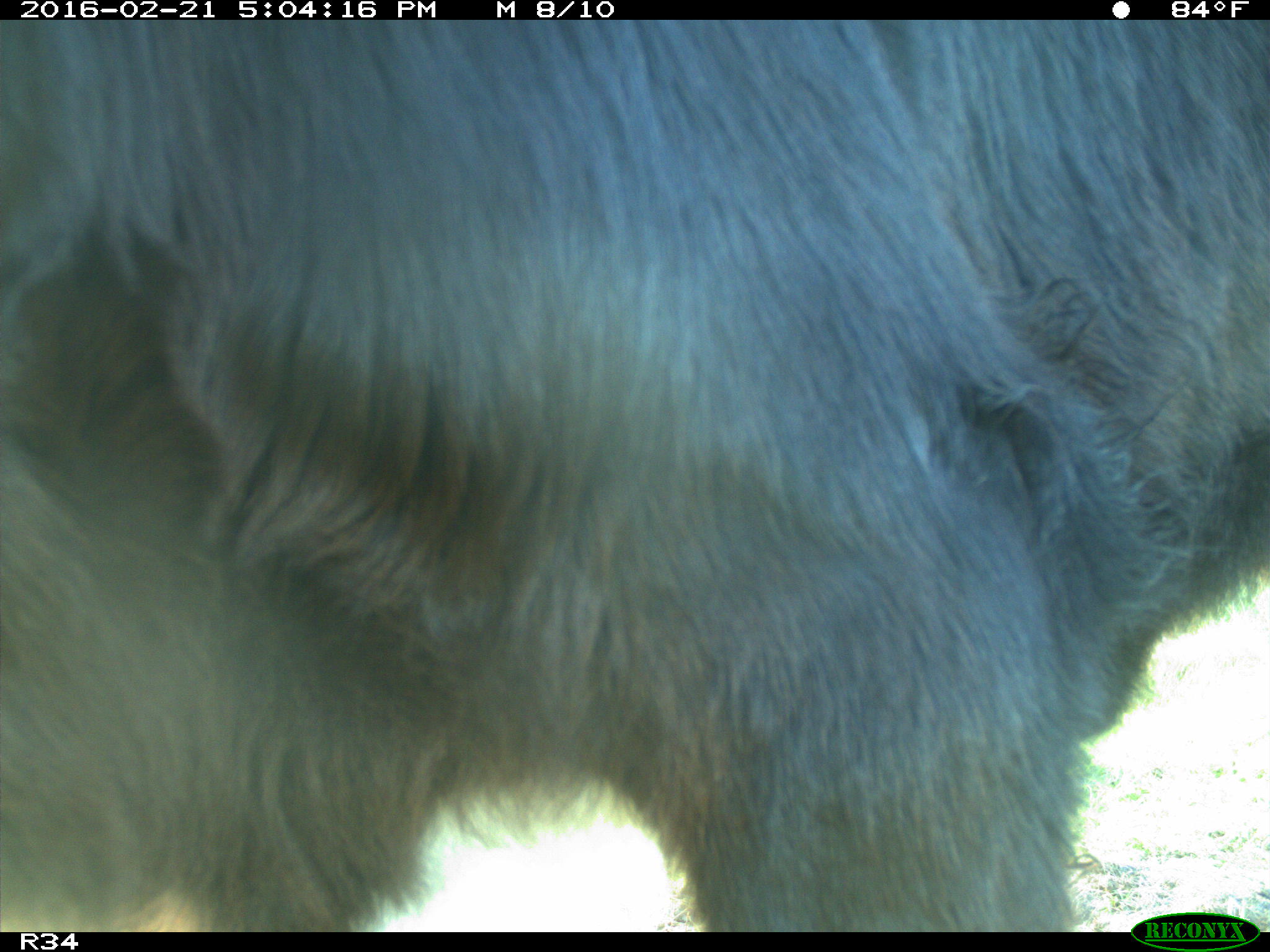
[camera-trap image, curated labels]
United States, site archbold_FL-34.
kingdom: Animalia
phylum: Chordata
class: Mammalia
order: Artiodactyla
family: Bovidae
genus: Bos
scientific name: Bos taurus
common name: domestic cow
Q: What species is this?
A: Bos taurus (domestic cow).